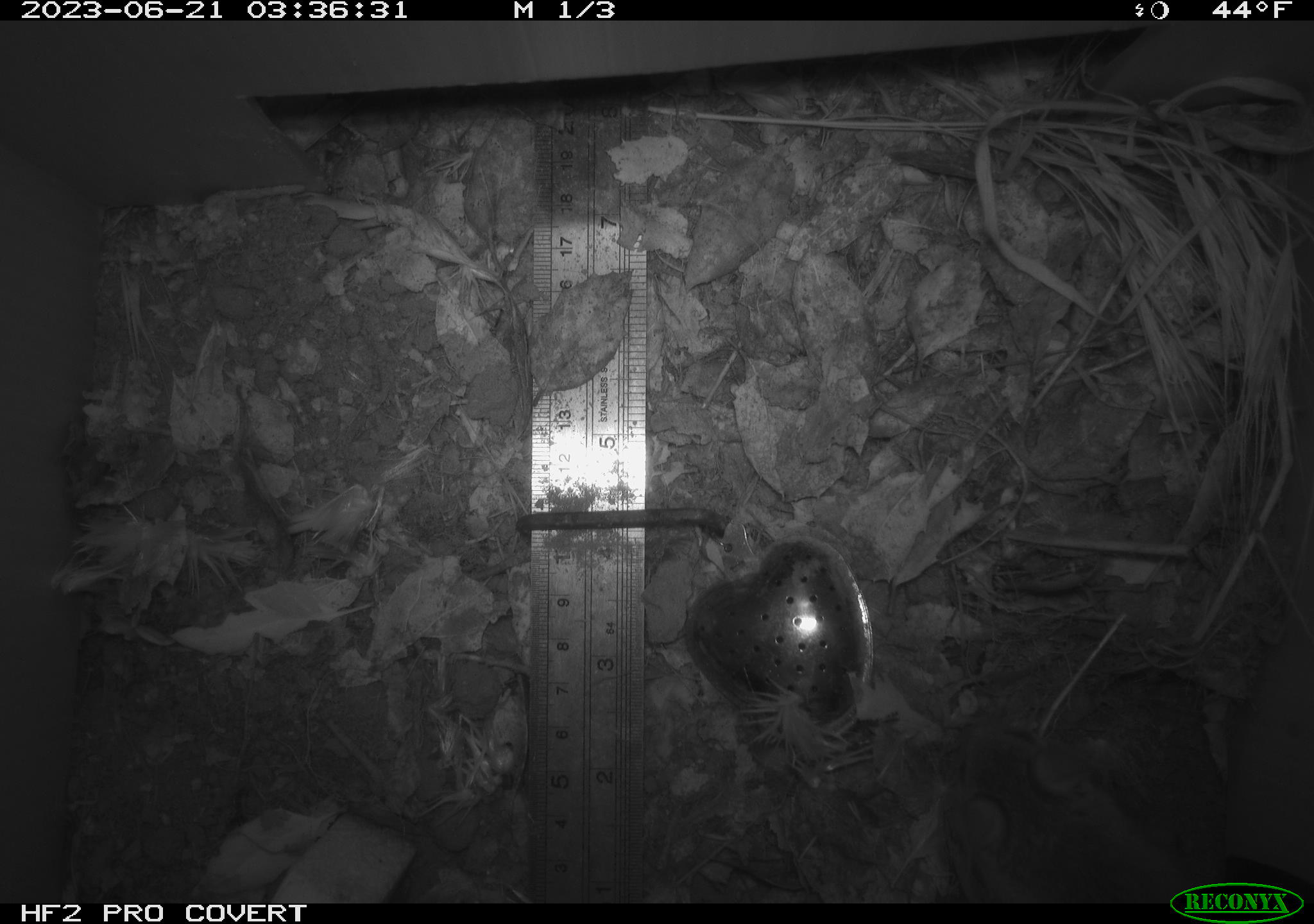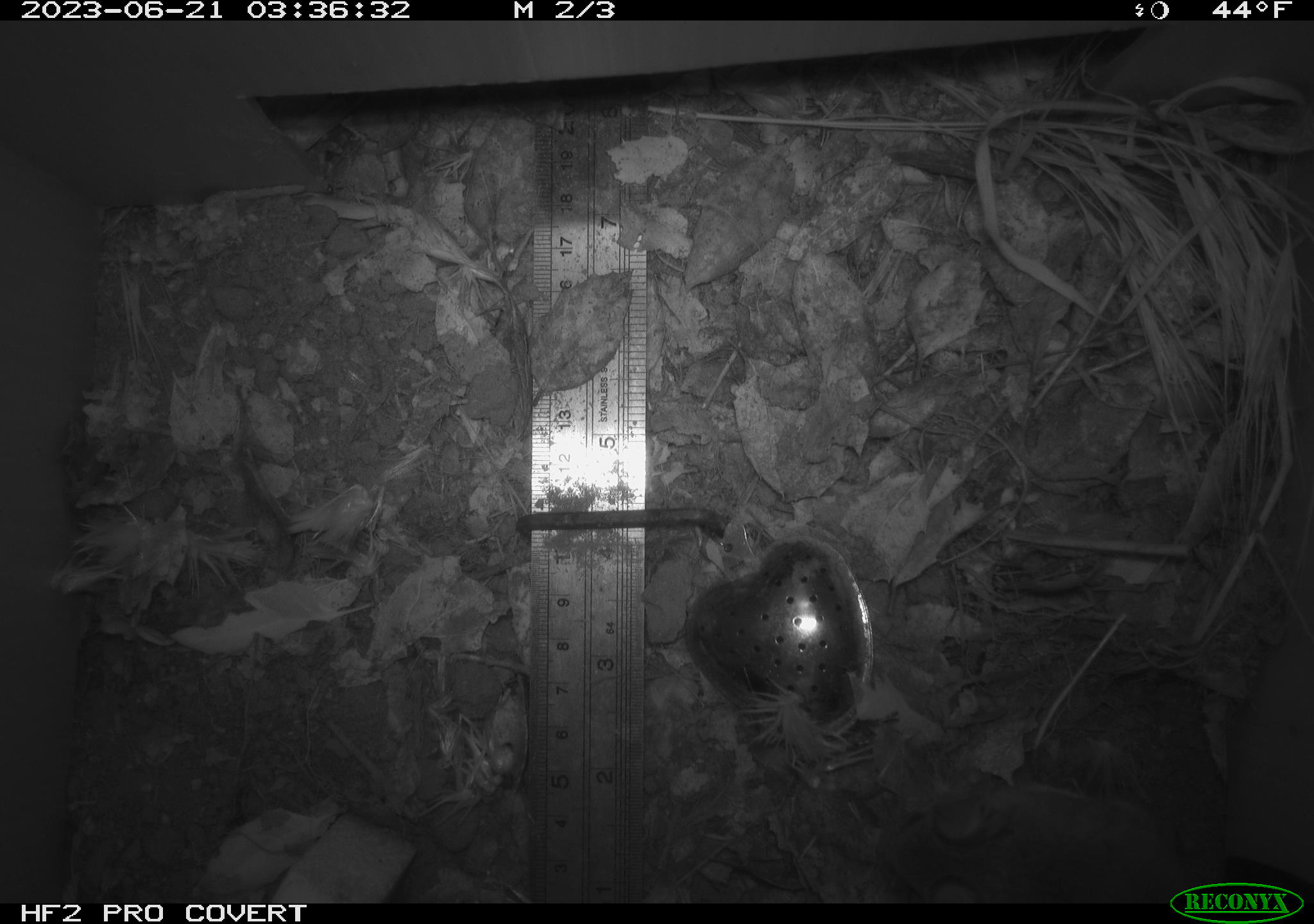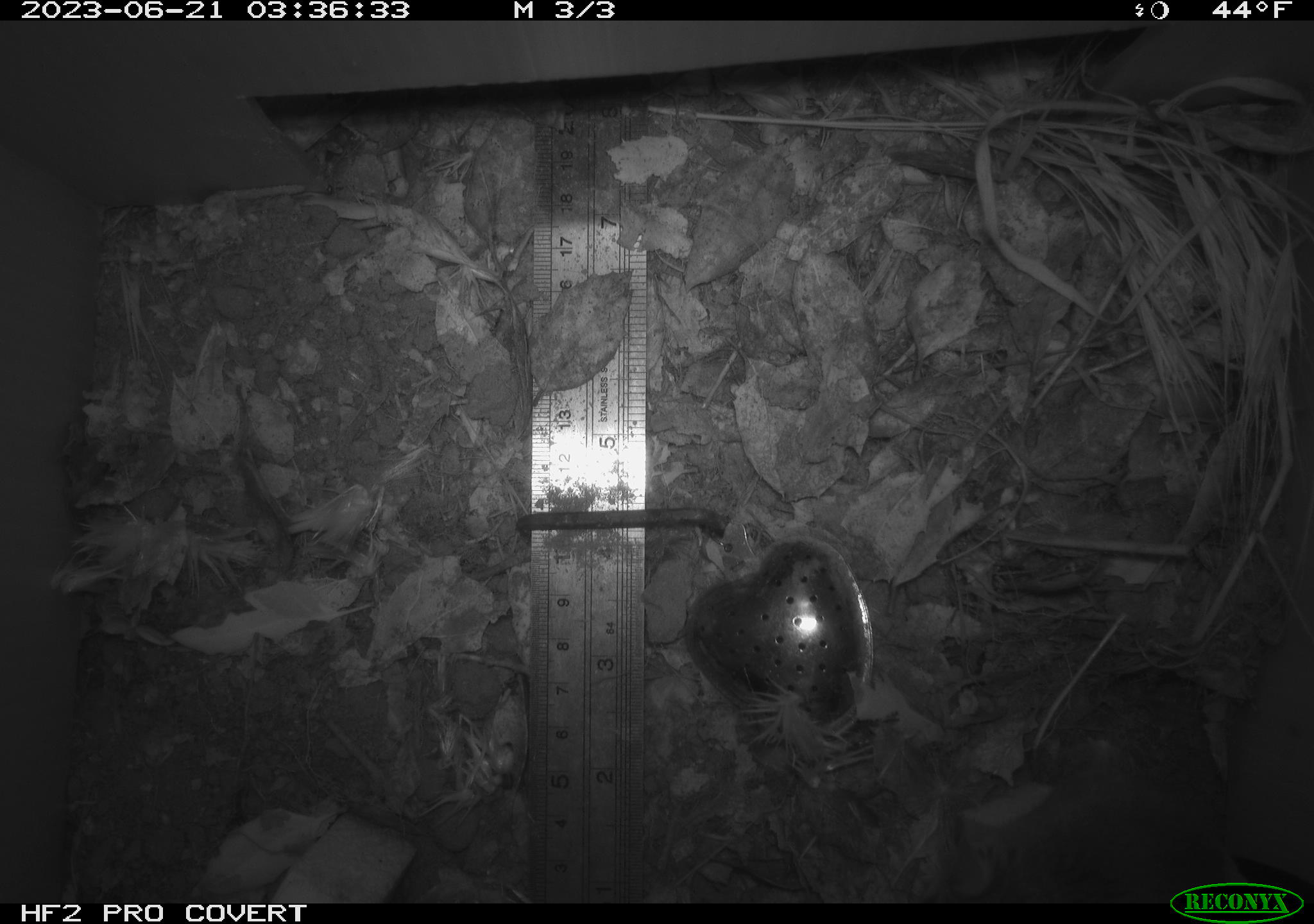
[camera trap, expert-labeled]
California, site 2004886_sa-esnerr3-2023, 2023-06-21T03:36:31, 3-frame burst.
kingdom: Animalia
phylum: Chordata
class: Mammalia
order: Rodentia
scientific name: Rodentia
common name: mouse species